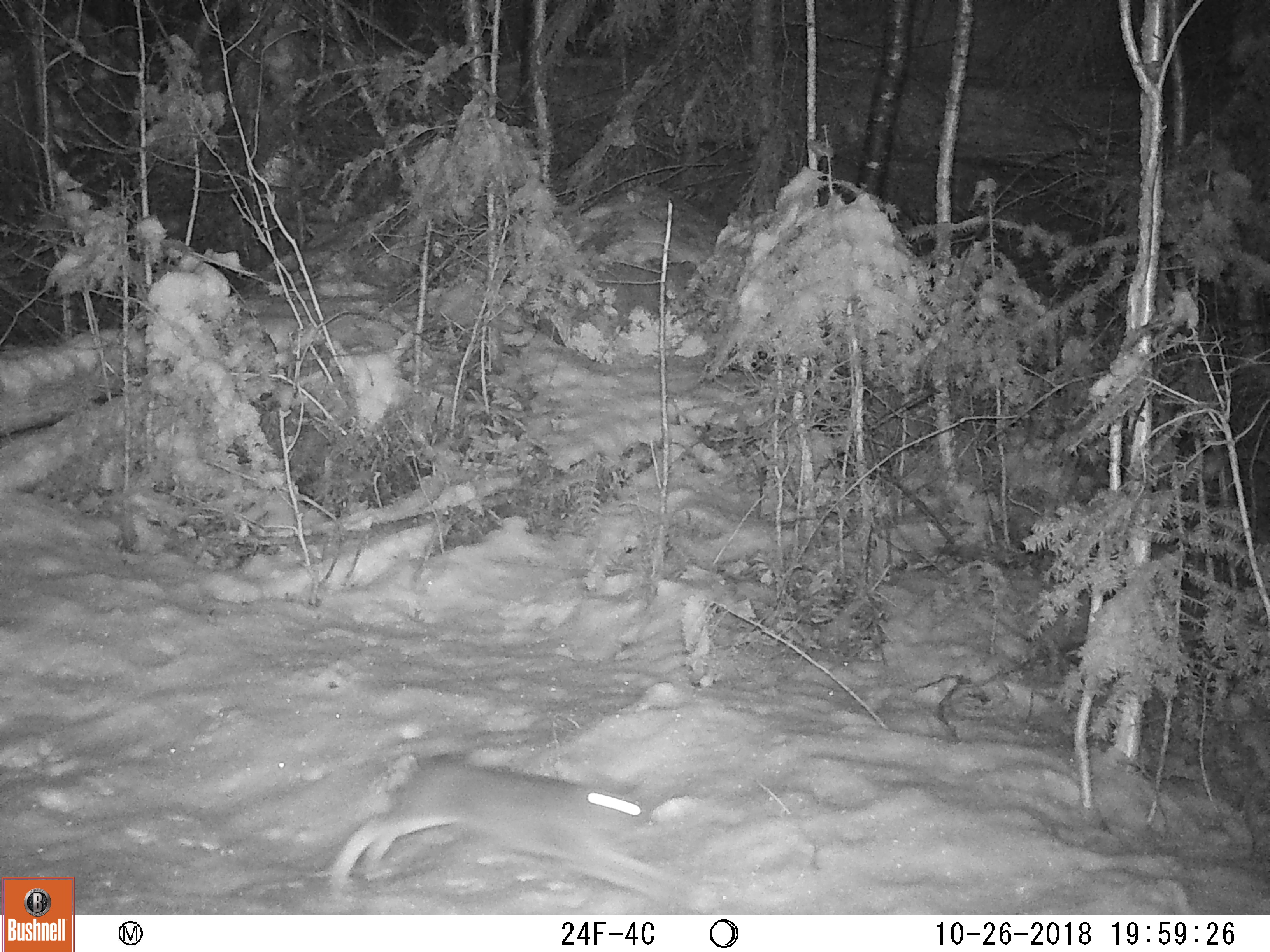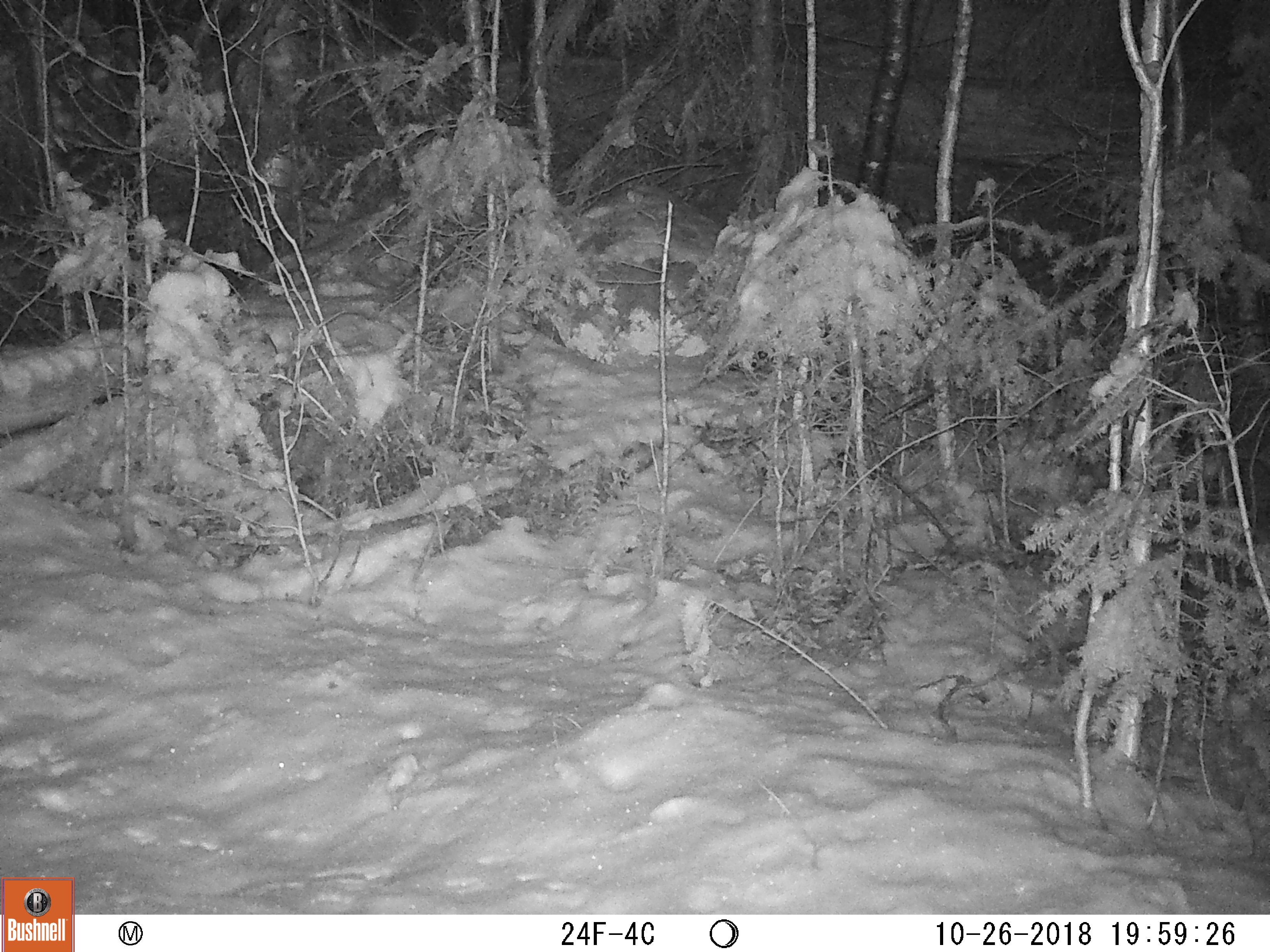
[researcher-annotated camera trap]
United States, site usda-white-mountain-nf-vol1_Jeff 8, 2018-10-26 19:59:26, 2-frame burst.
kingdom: Animalia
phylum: Chordata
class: Mammalia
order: Lagomorpha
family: Leporidae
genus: Lepus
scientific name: Lepus americanus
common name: snowshoe hare